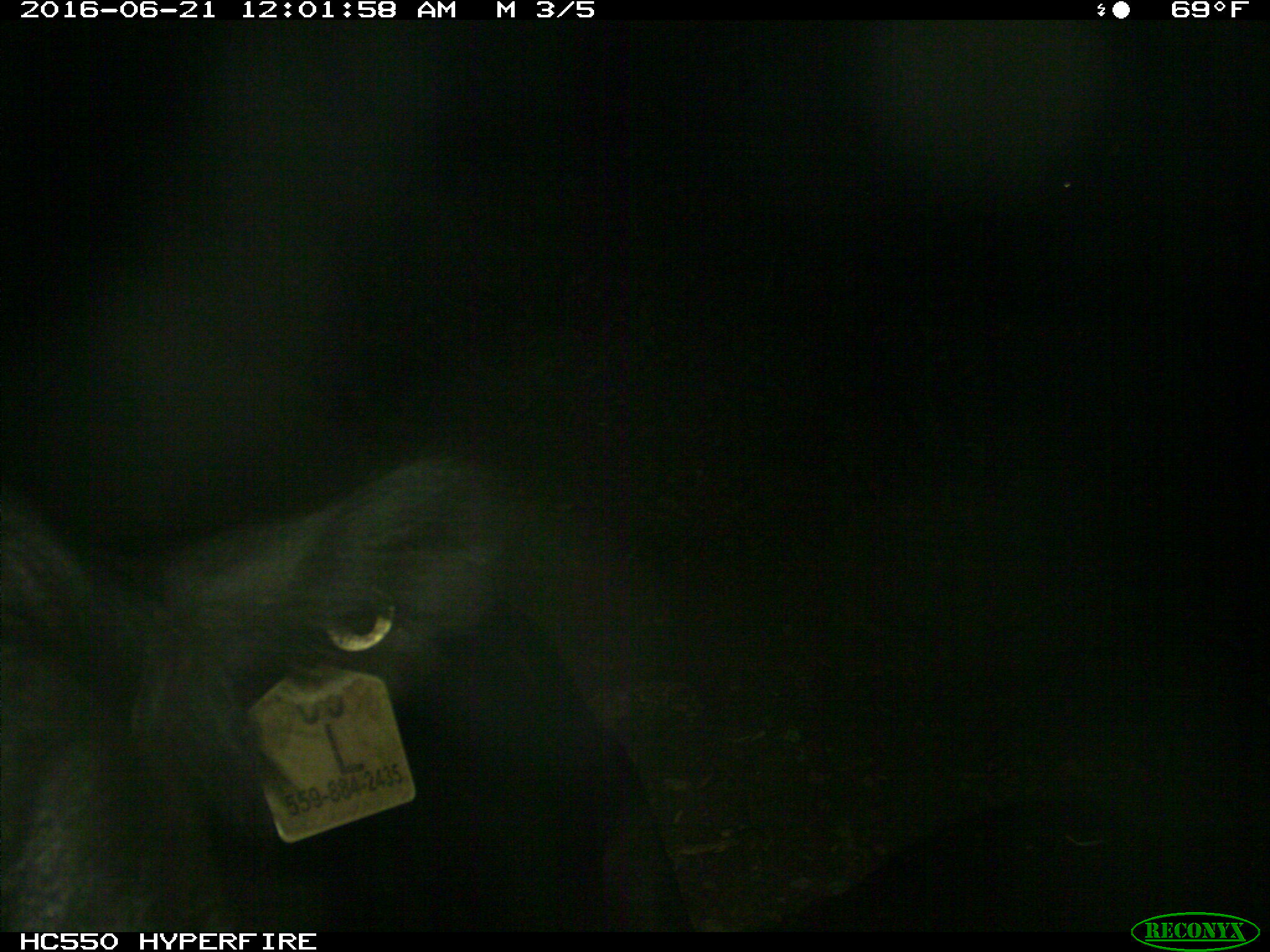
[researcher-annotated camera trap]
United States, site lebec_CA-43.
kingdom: Animalia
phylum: Chordata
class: Mammalia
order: Artiodactyla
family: Bovidae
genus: Bos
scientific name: Bos taurus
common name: domestic cow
Bos taurus (domestic cow).